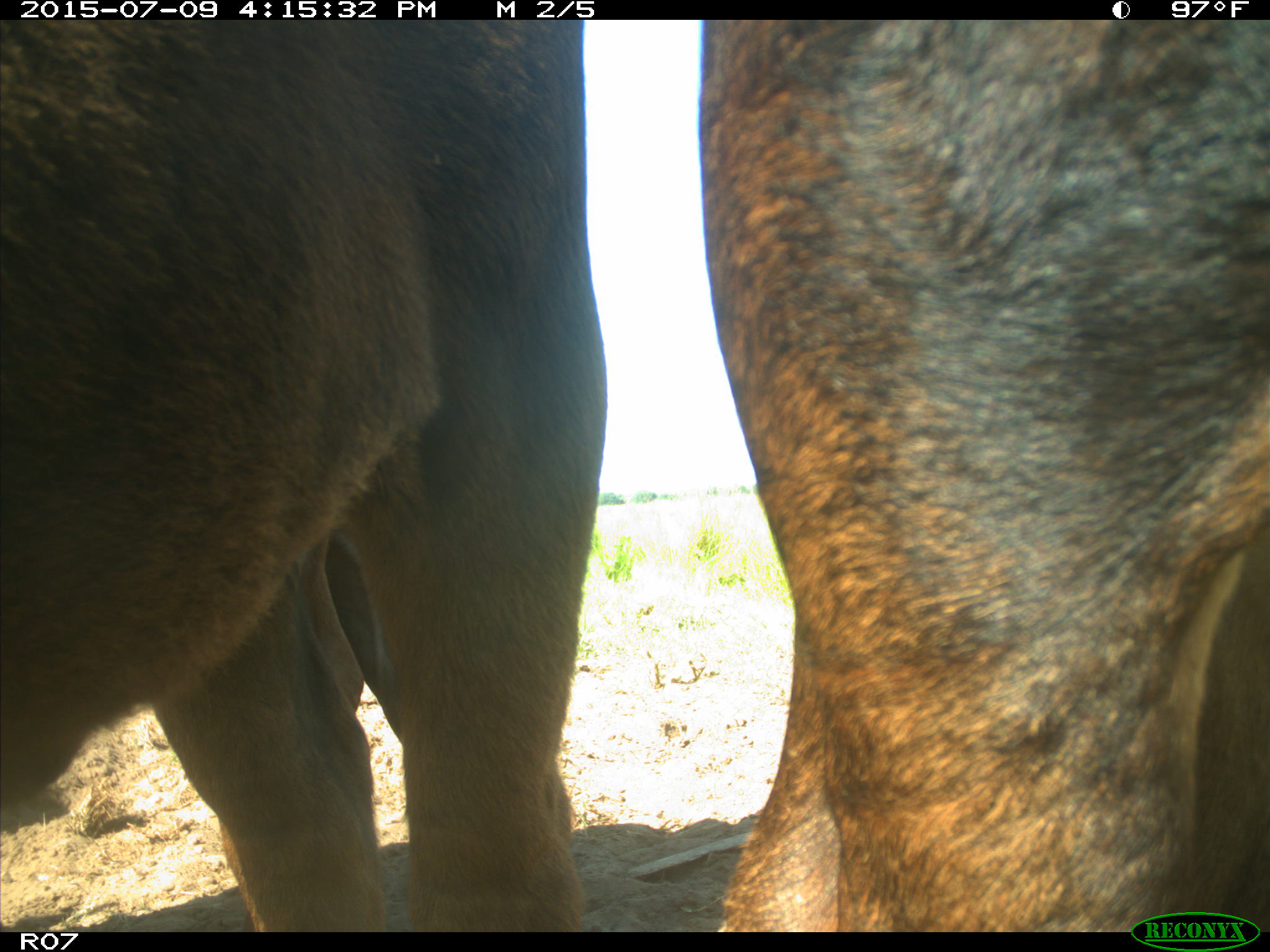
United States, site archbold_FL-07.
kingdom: Animalia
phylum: Chordata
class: Mammalia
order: Artiodactyla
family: Bovidae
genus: Bos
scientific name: Bos taurus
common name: domestic cow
Bos taurus (domestic cow).